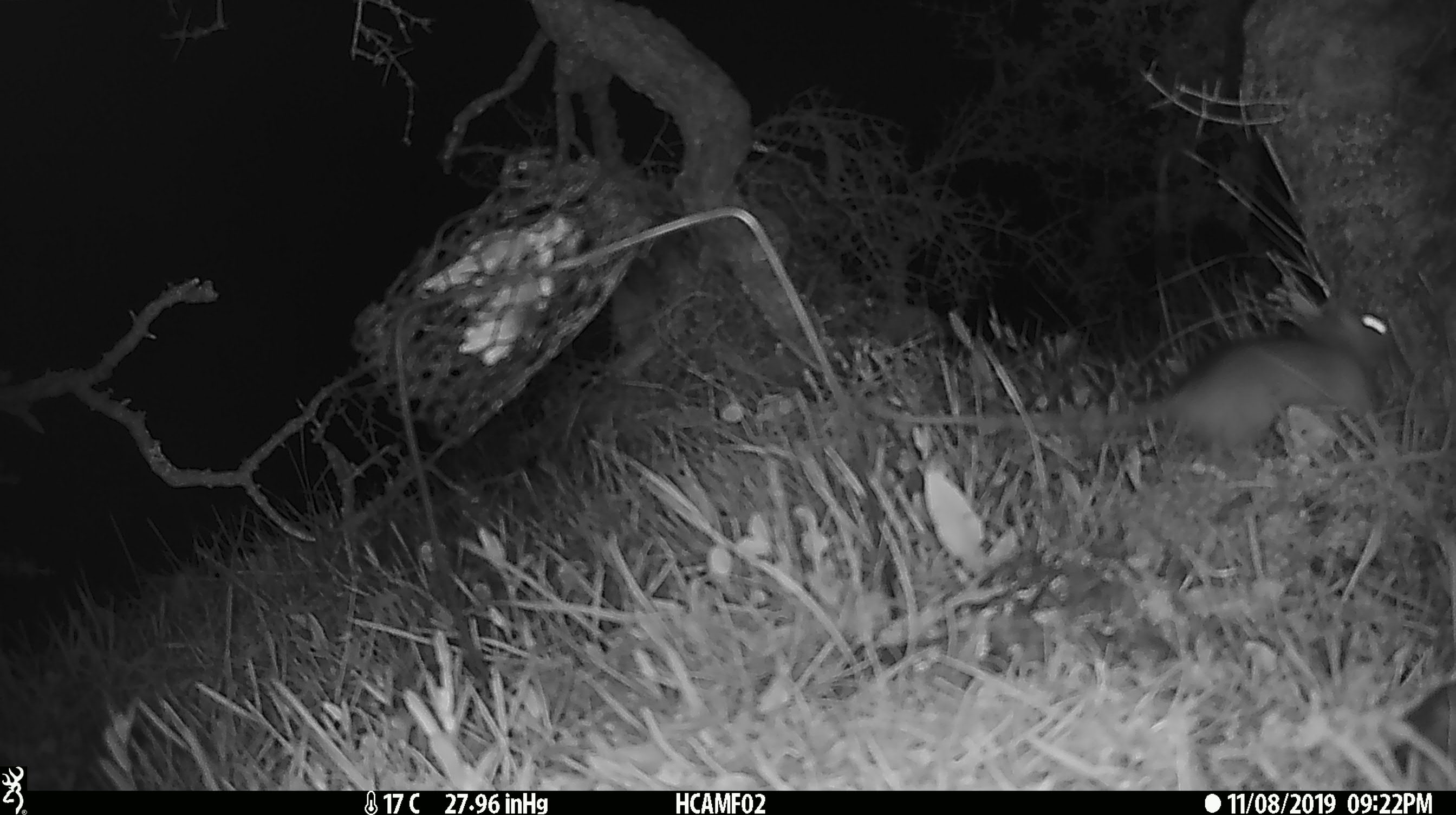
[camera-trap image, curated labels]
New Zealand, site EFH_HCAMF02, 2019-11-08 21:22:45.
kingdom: Animalia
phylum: Chordata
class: Mammalia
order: Rodentia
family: Muridae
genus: Rattus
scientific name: Rattus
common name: rat